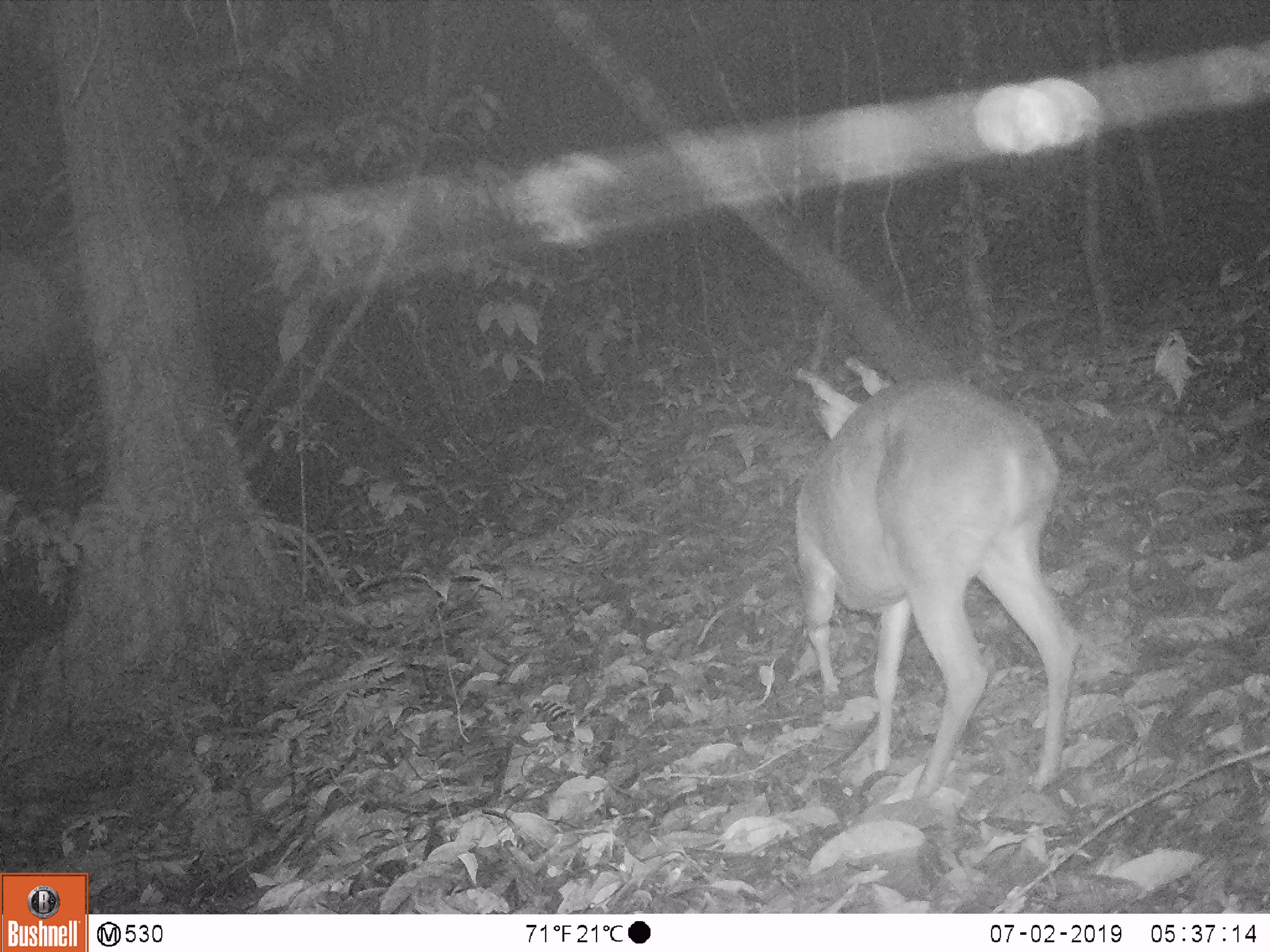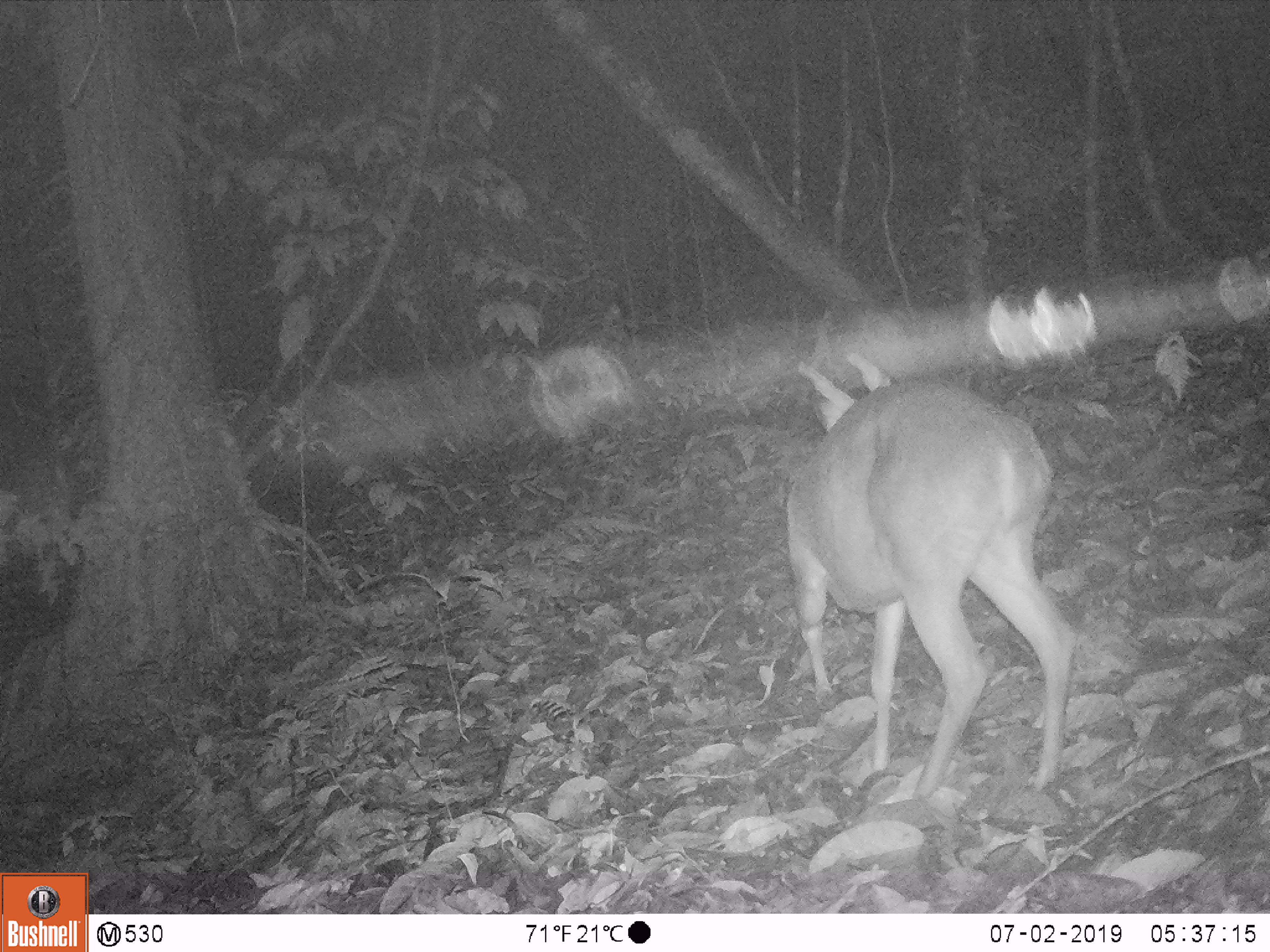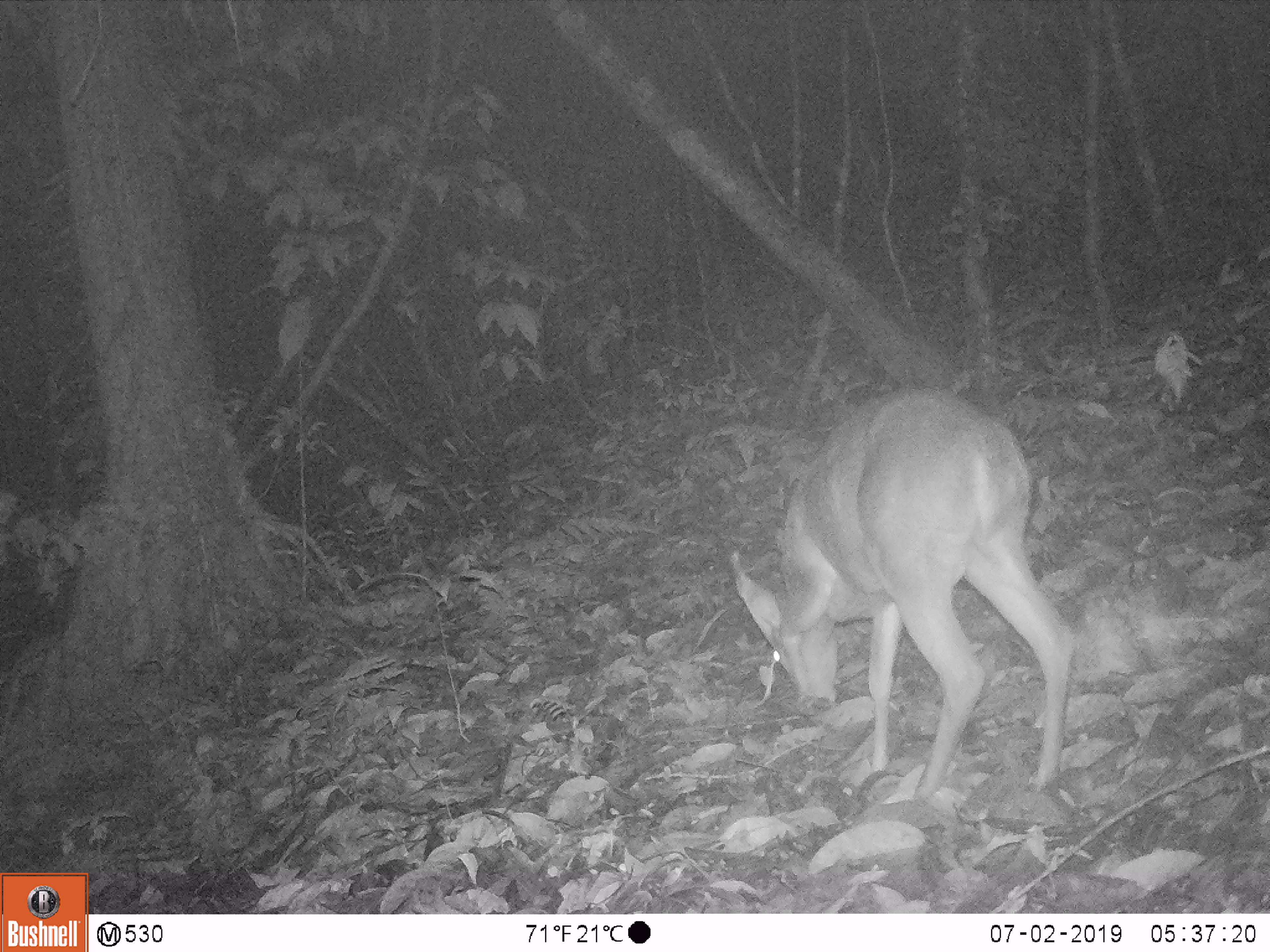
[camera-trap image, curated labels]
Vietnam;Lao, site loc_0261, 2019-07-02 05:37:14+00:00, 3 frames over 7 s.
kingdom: Animalia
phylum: Chordata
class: Mammalia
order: Artiodactyla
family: Cervidae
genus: Muntiacus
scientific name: Muntiacus vuquangensis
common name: large-antlered muntjac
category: large antlered muntjac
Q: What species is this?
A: Large antlered muntjac (large-antlered muntjac) (Muntiacus vuquangensis).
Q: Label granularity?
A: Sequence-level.